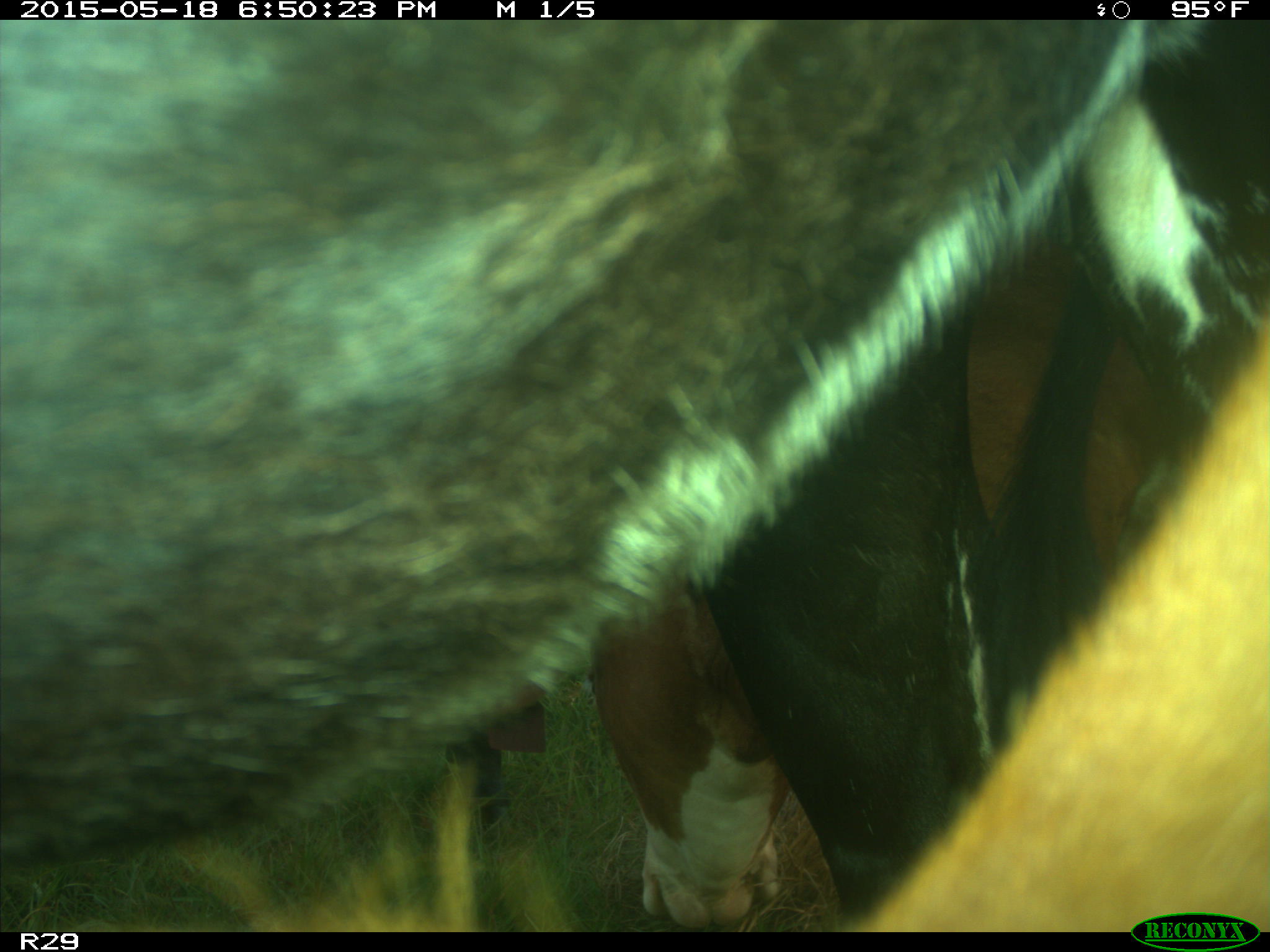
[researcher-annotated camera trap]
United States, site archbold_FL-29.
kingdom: Animalia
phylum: Chordata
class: Mammalia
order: Artiodactyla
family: Bovidae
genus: Bos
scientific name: Bos taurus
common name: domestic cow